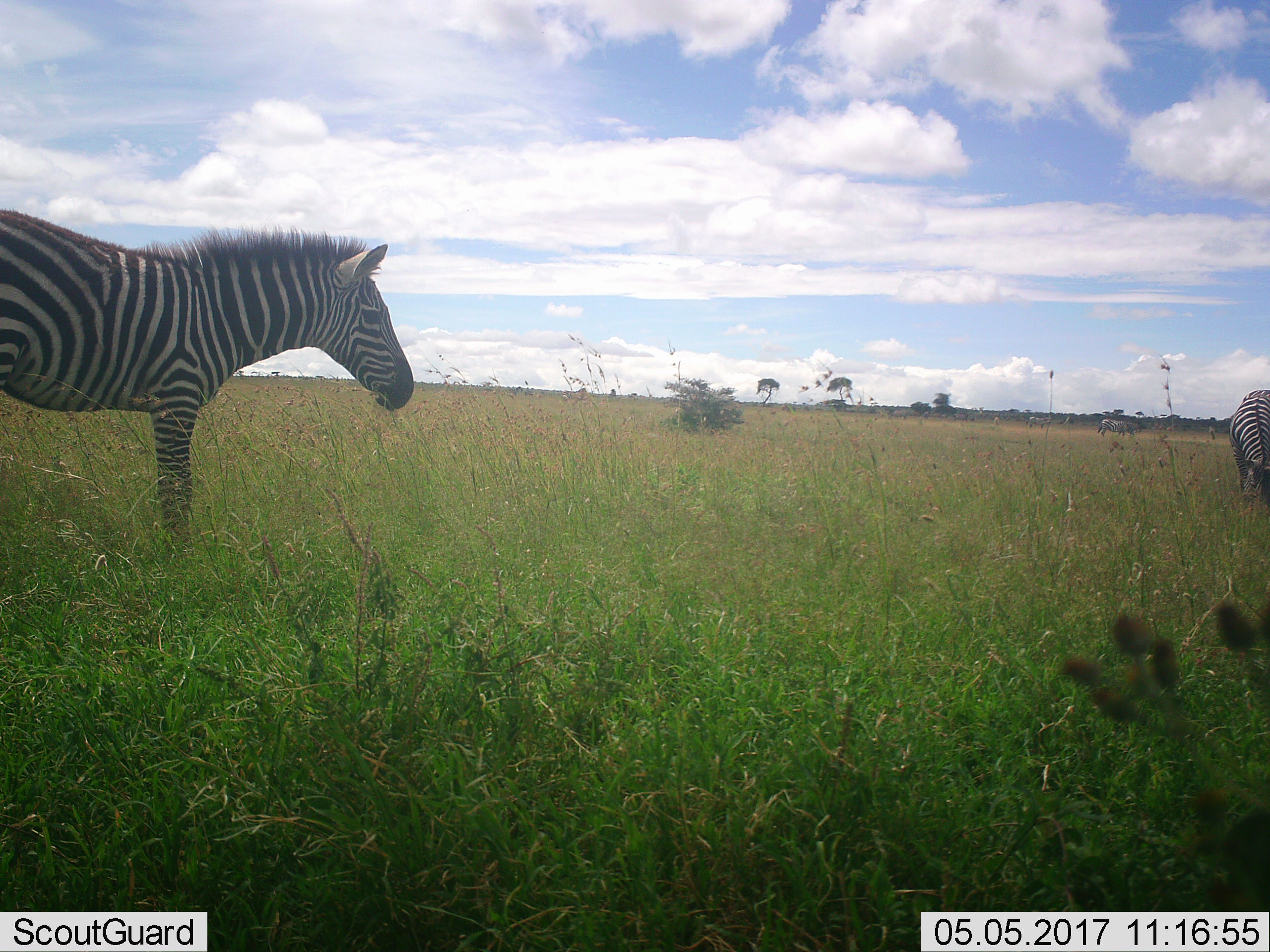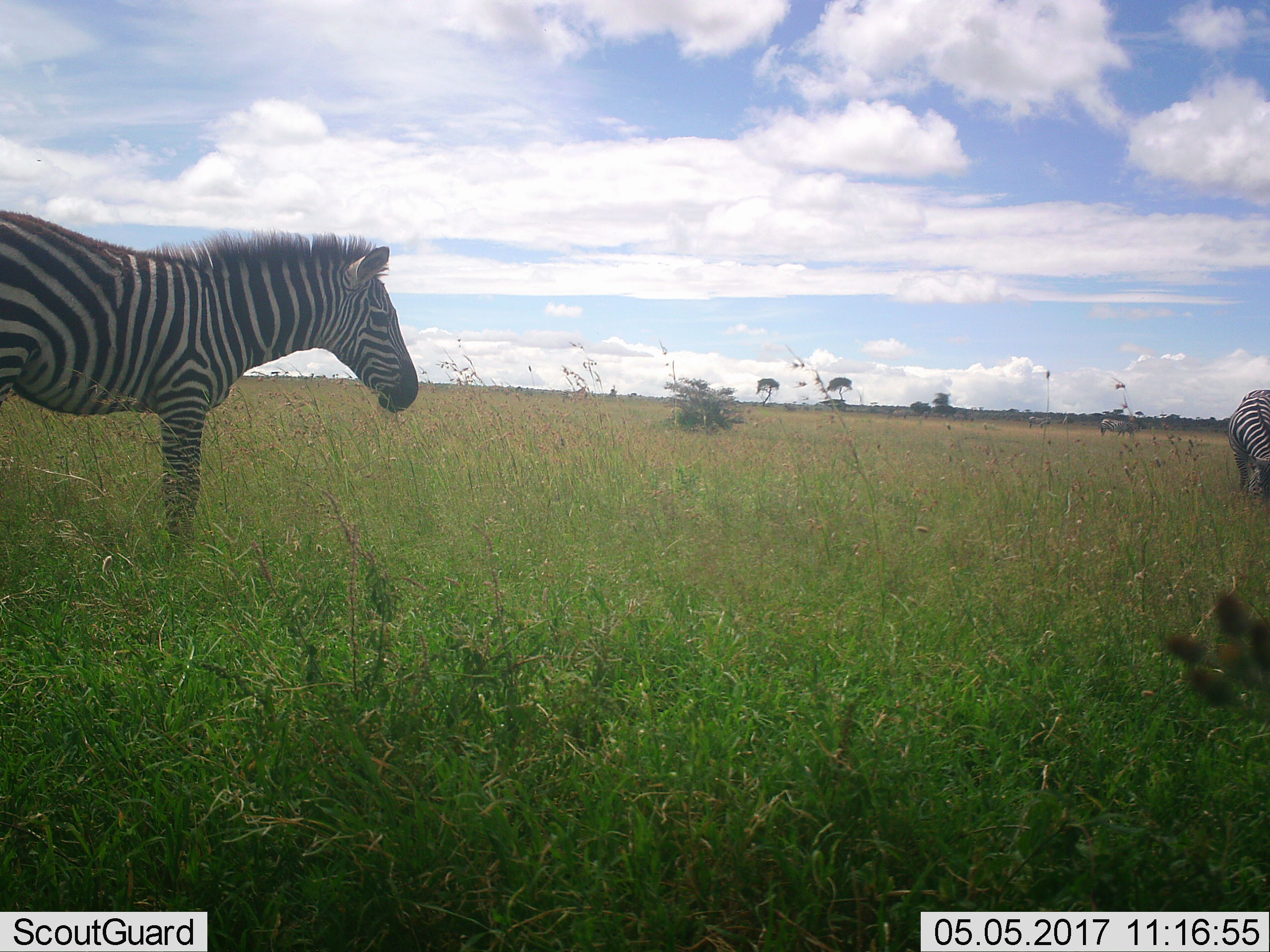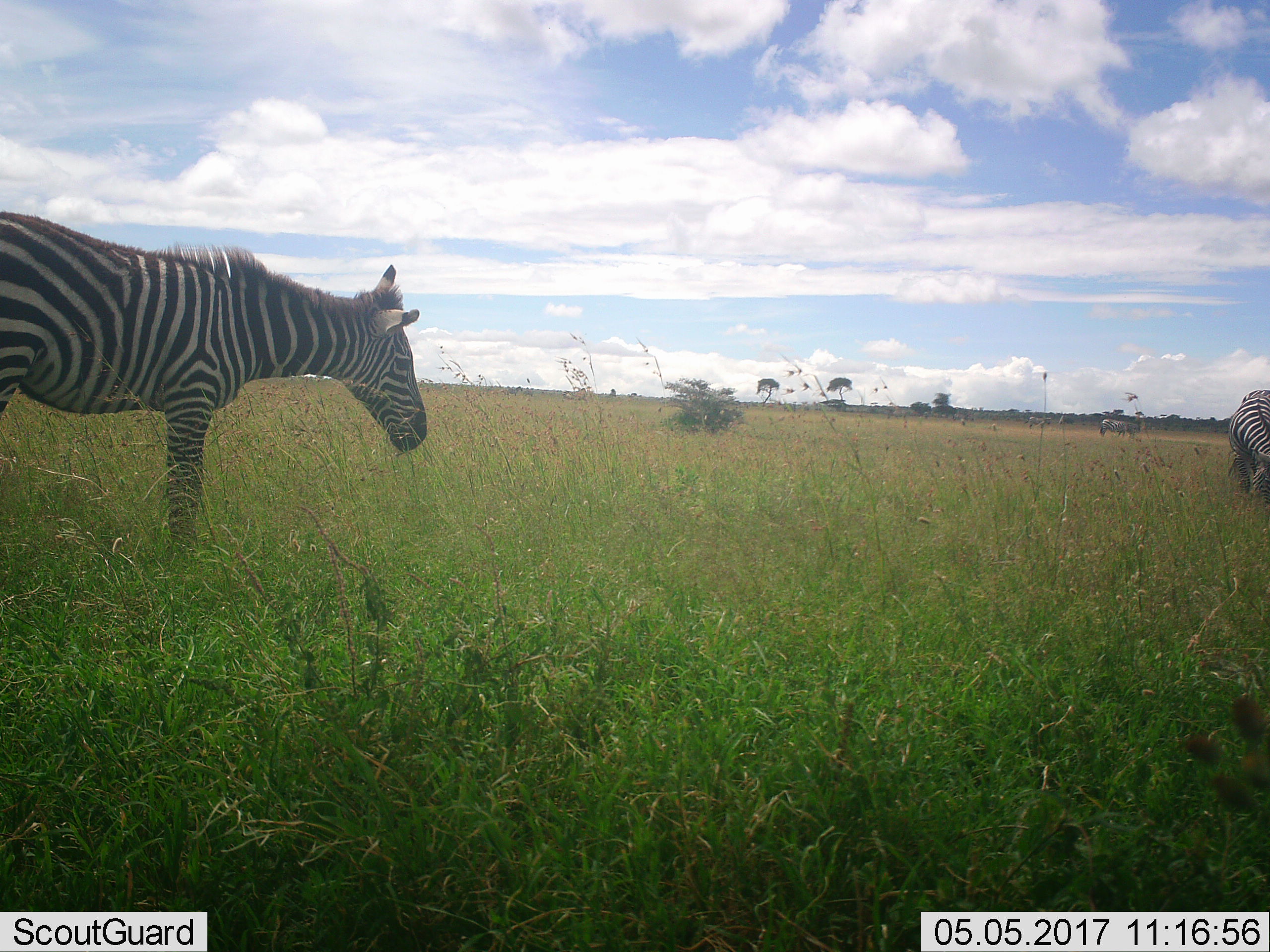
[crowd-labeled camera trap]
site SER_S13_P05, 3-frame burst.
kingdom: Animalia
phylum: Chordata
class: Mammalia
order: Perissodactyla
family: Equidae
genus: Equus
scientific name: Equus quagga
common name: plains zebra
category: zebraplains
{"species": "zebraplains (plains zebra) (Equus quagga)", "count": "4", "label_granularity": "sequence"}